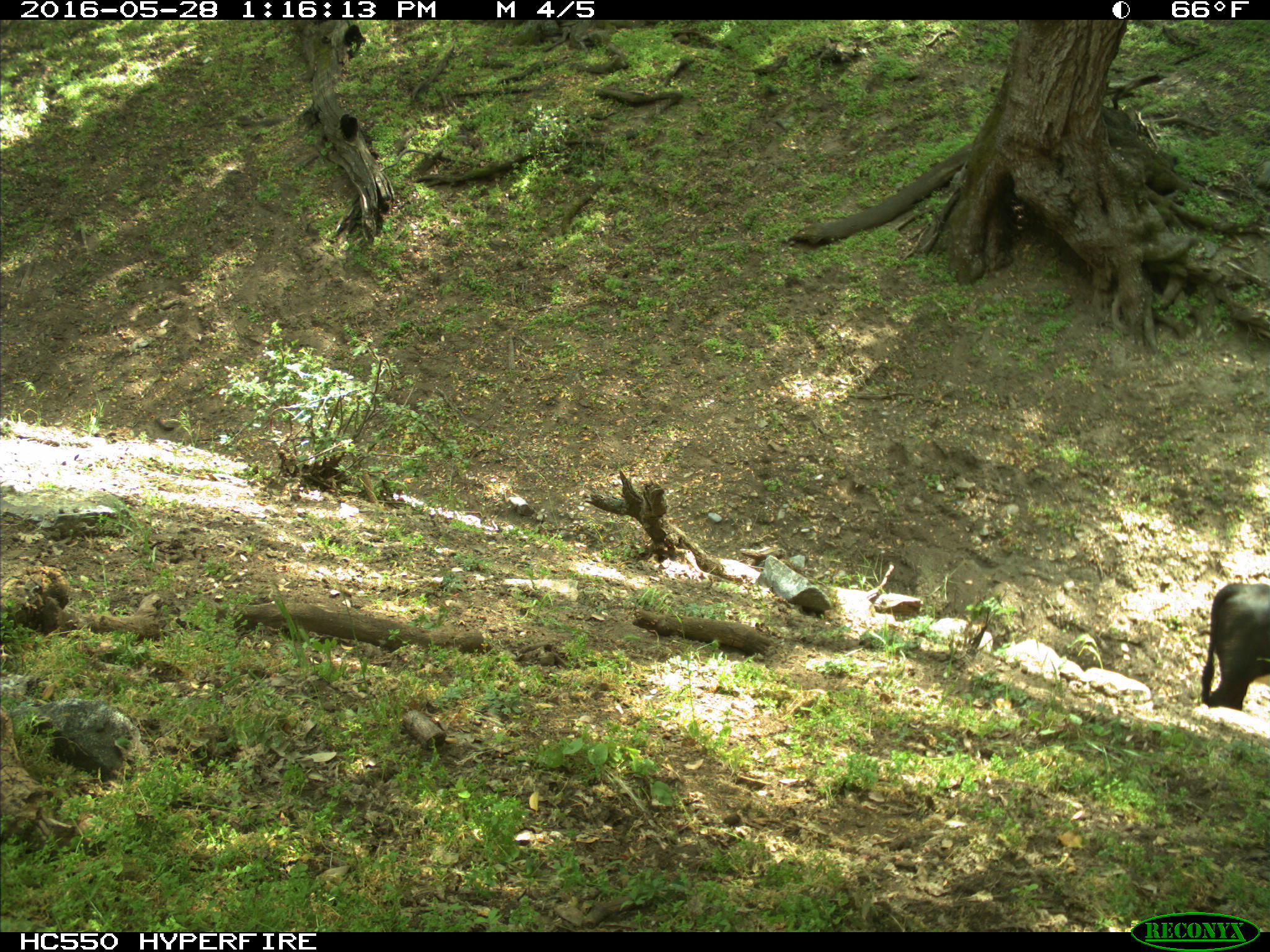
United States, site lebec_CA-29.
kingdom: Animalia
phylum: Chordata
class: Mammalia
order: Artiodactyla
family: Bovidae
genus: Bos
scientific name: Bos taurus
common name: domestic cow